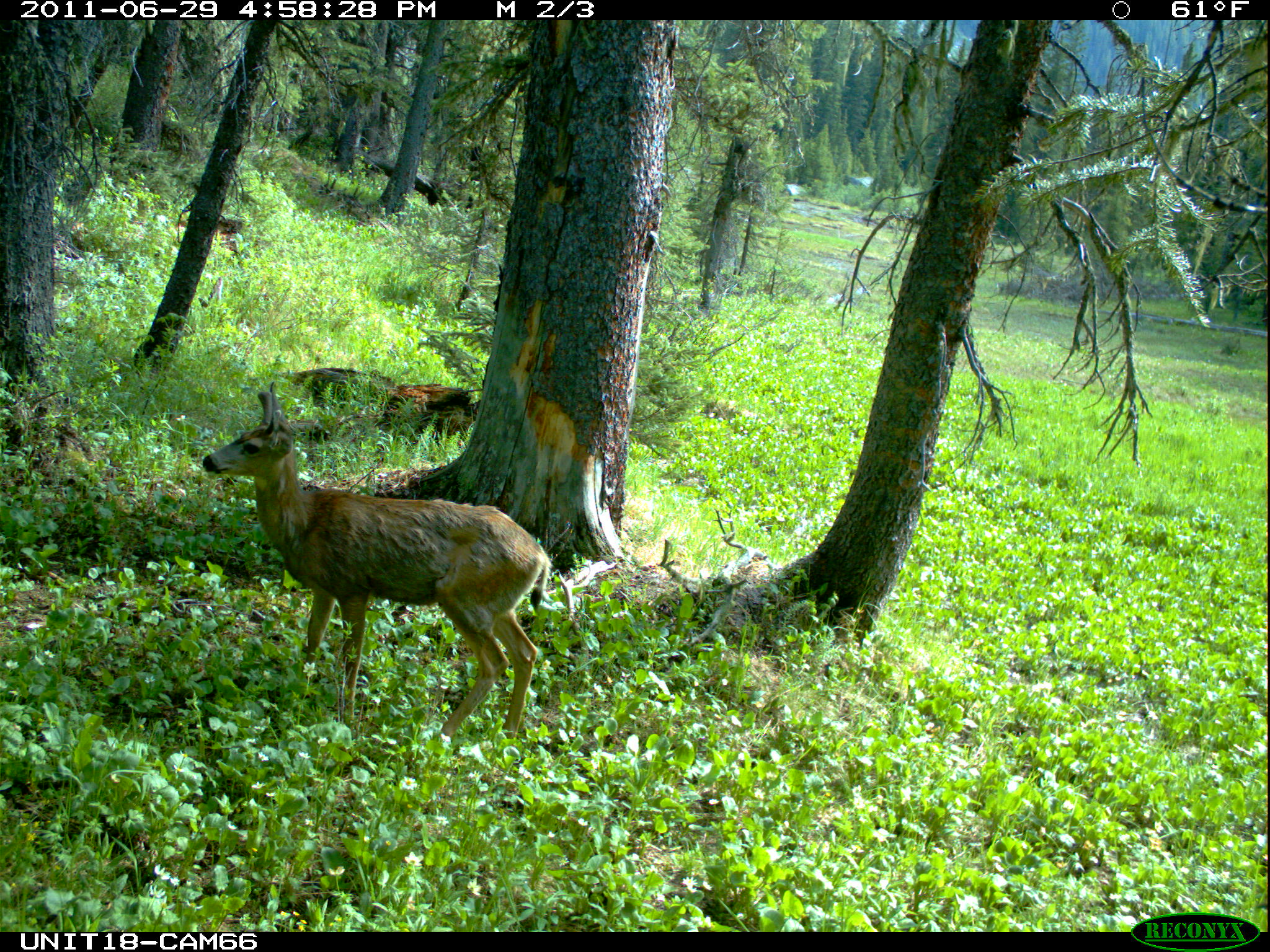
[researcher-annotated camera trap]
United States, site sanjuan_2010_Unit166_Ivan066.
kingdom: Animalia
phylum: Chordata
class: Mammalia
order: Artiodactyla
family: Cervidae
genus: Odocoileus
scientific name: Odocoileus hemionus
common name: mule deer